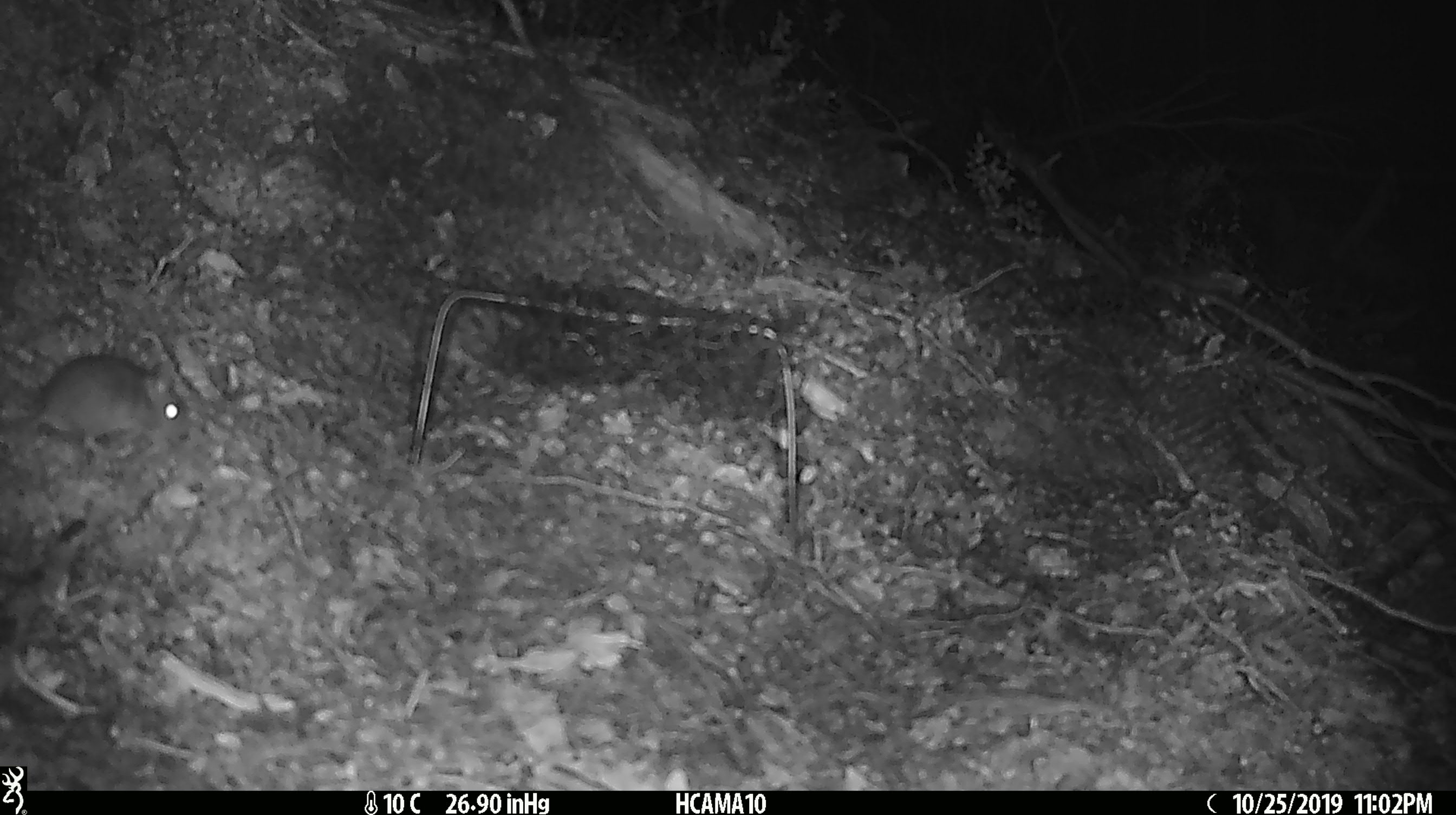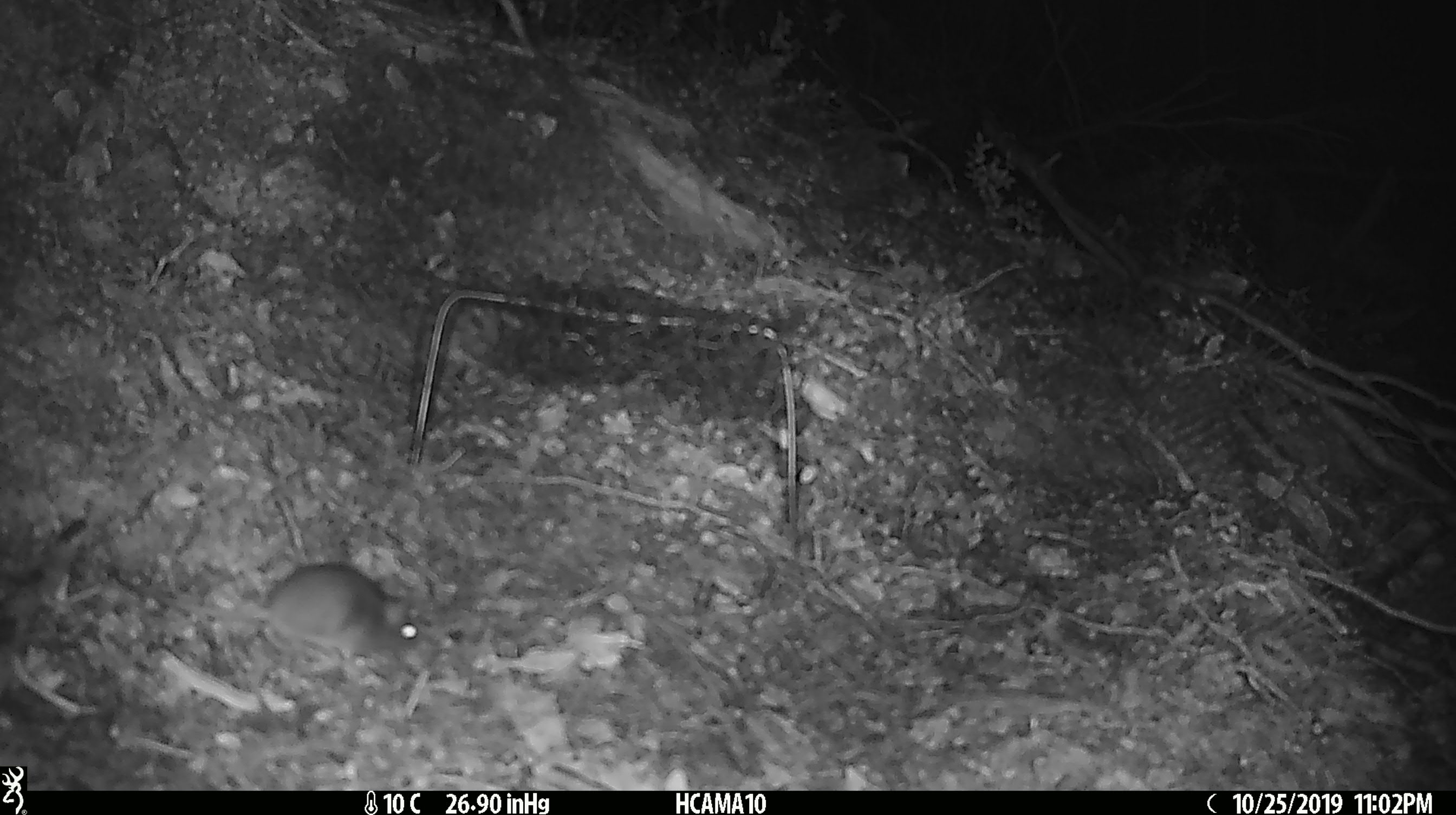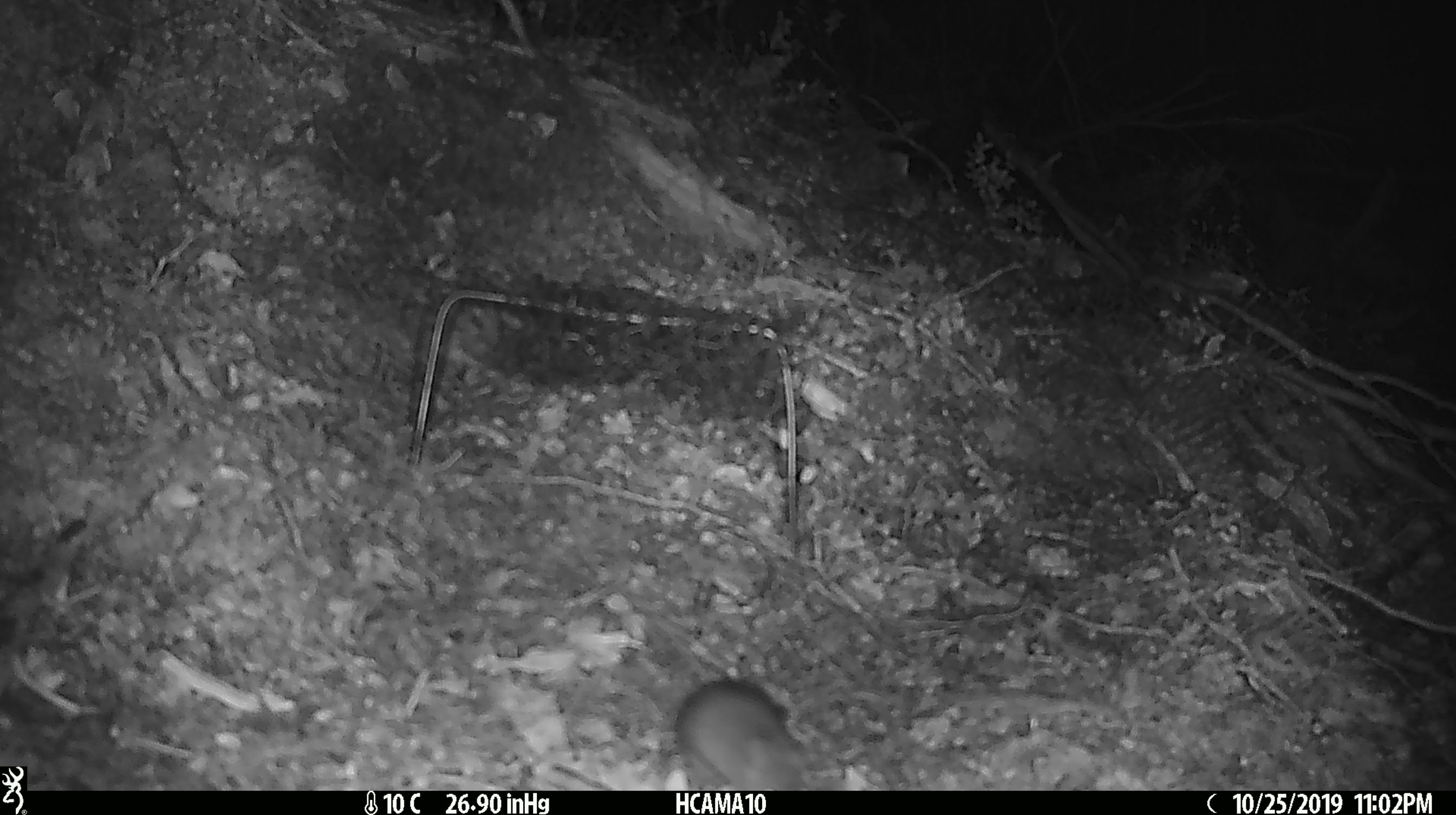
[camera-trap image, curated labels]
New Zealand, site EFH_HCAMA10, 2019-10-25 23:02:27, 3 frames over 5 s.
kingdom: Animalia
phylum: Chordata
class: Mammalia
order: Rodentia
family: Muridae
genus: Mus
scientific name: Mus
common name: mouse